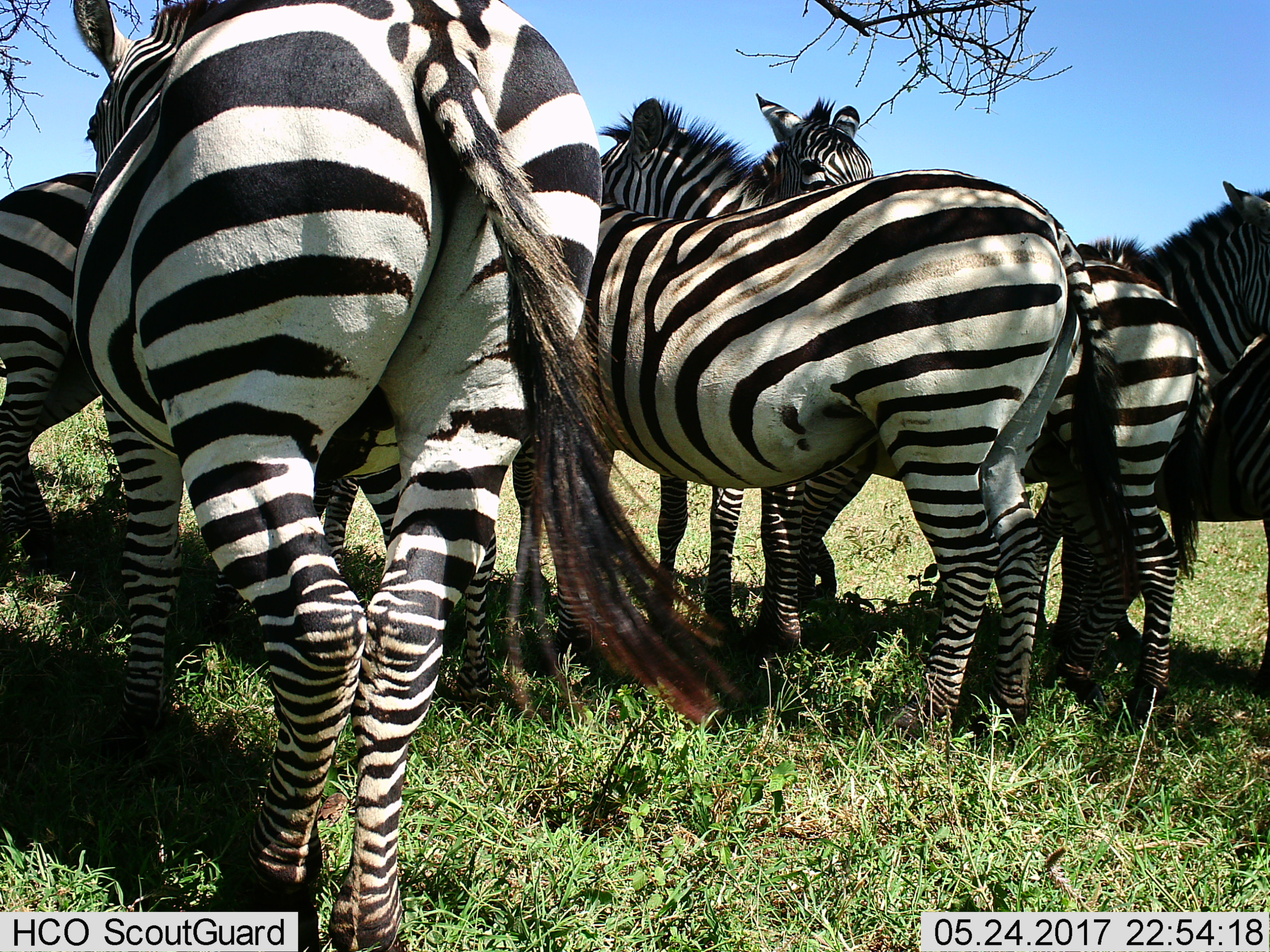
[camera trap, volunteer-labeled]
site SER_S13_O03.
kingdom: Animalia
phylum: Chordata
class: Mammalia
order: Perissodactyla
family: Equidae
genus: Equus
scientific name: Equus quagga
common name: plains zebra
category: zebraplains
Zebraplains (plains zebra) (Equus quagga), count 6. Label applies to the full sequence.